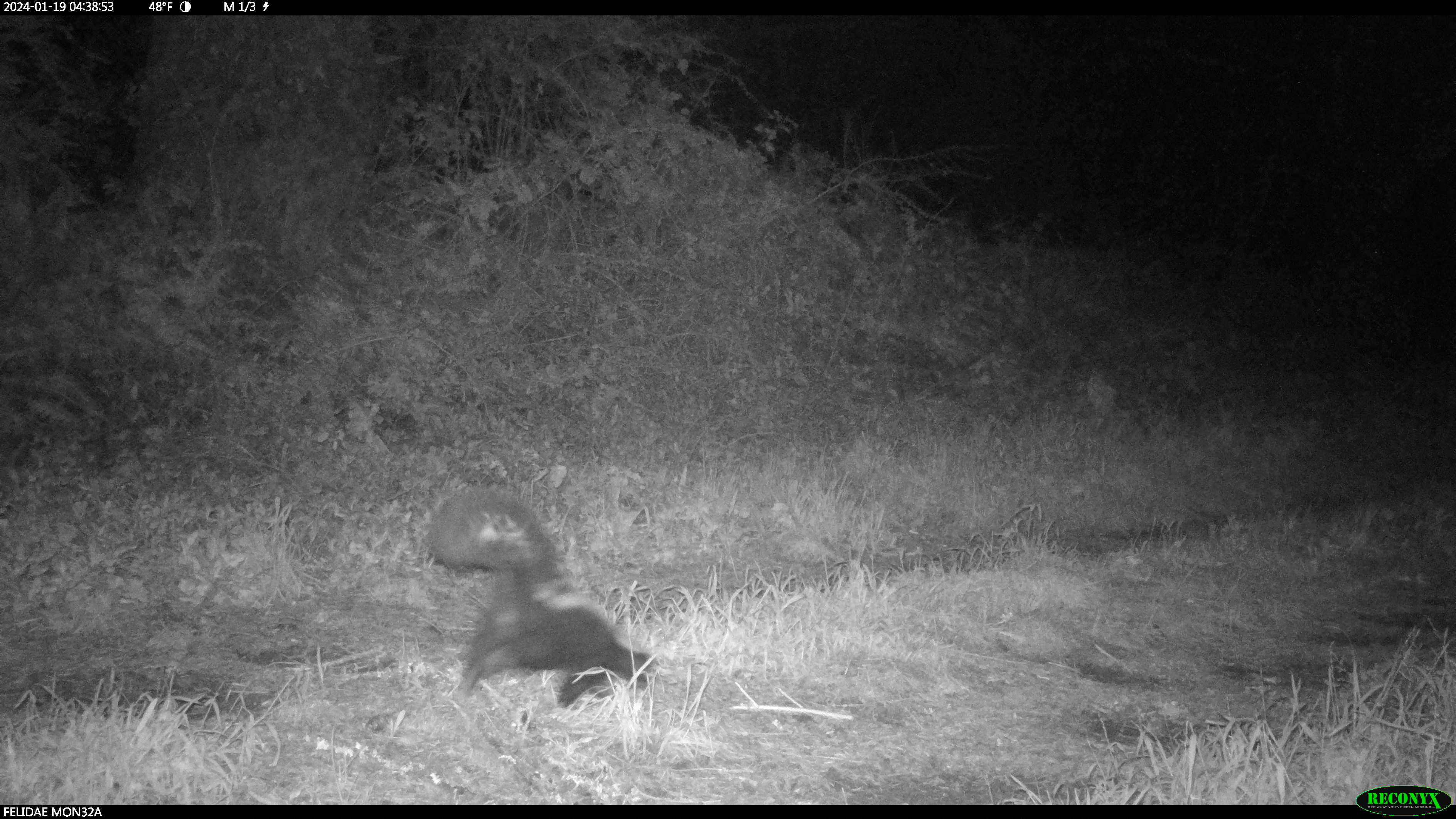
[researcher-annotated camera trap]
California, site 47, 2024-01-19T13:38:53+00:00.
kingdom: Animalia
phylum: Chordata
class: Mammalia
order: Carnivora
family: Mephitidae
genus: Mephitis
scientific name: Mephitis mephitis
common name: striped skunk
Striped skunk (Mephitis mephitis).